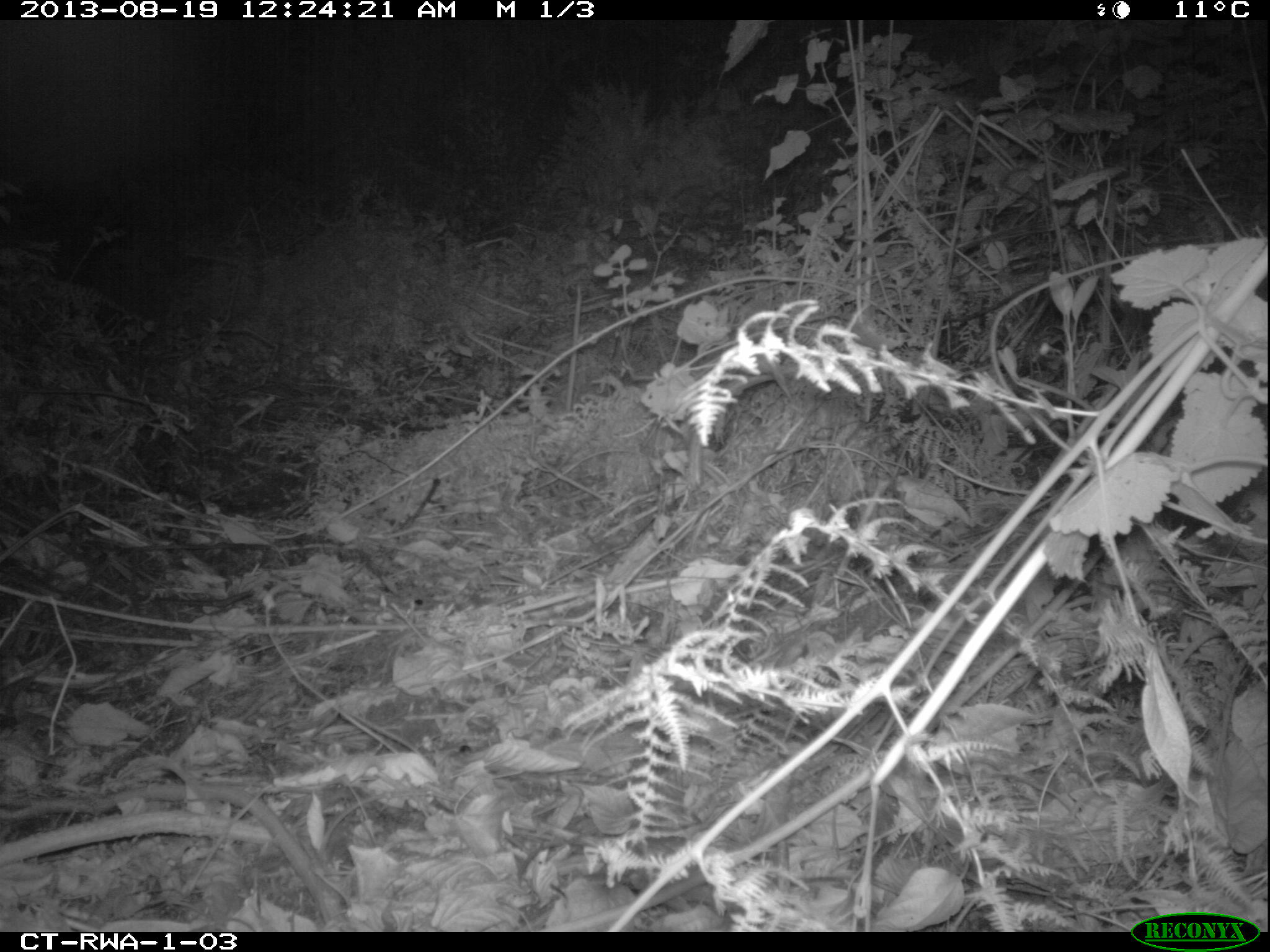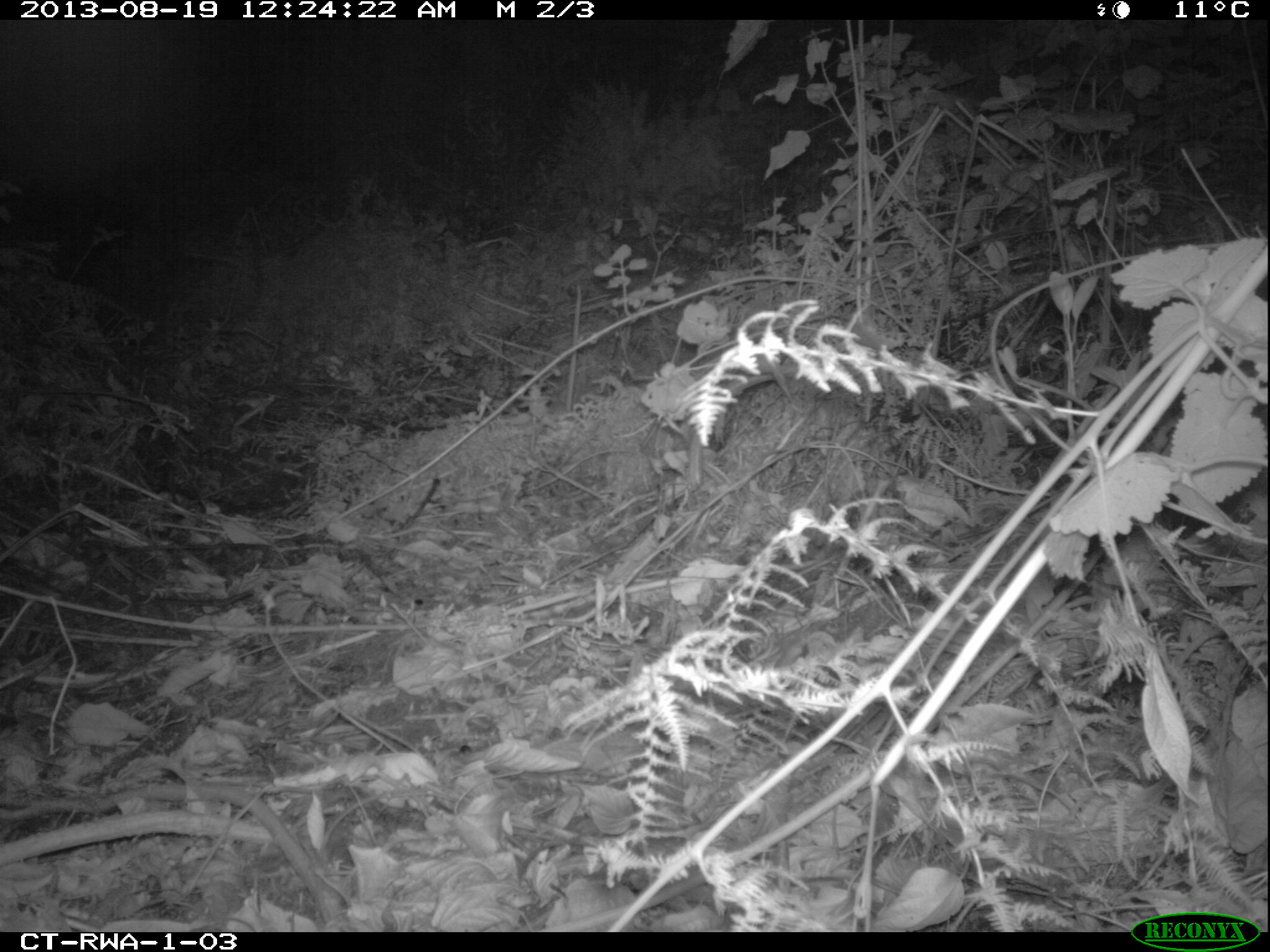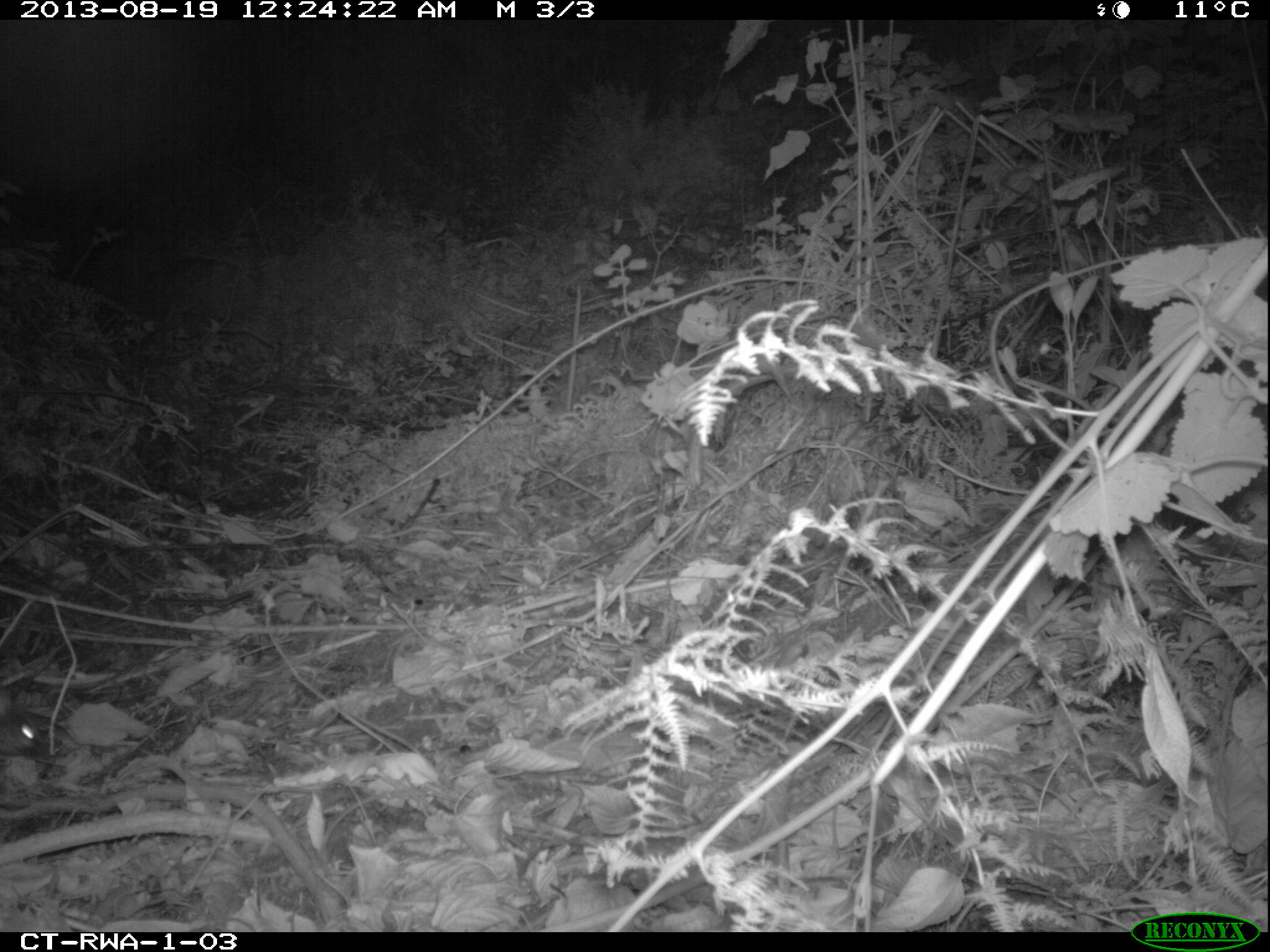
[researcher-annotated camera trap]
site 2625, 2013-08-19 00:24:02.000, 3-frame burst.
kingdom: Animalia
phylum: Chordata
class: Mammalia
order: Carnivora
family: Viverridae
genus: Genetta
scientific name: Genetta servalina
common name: servaline genet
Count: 1.